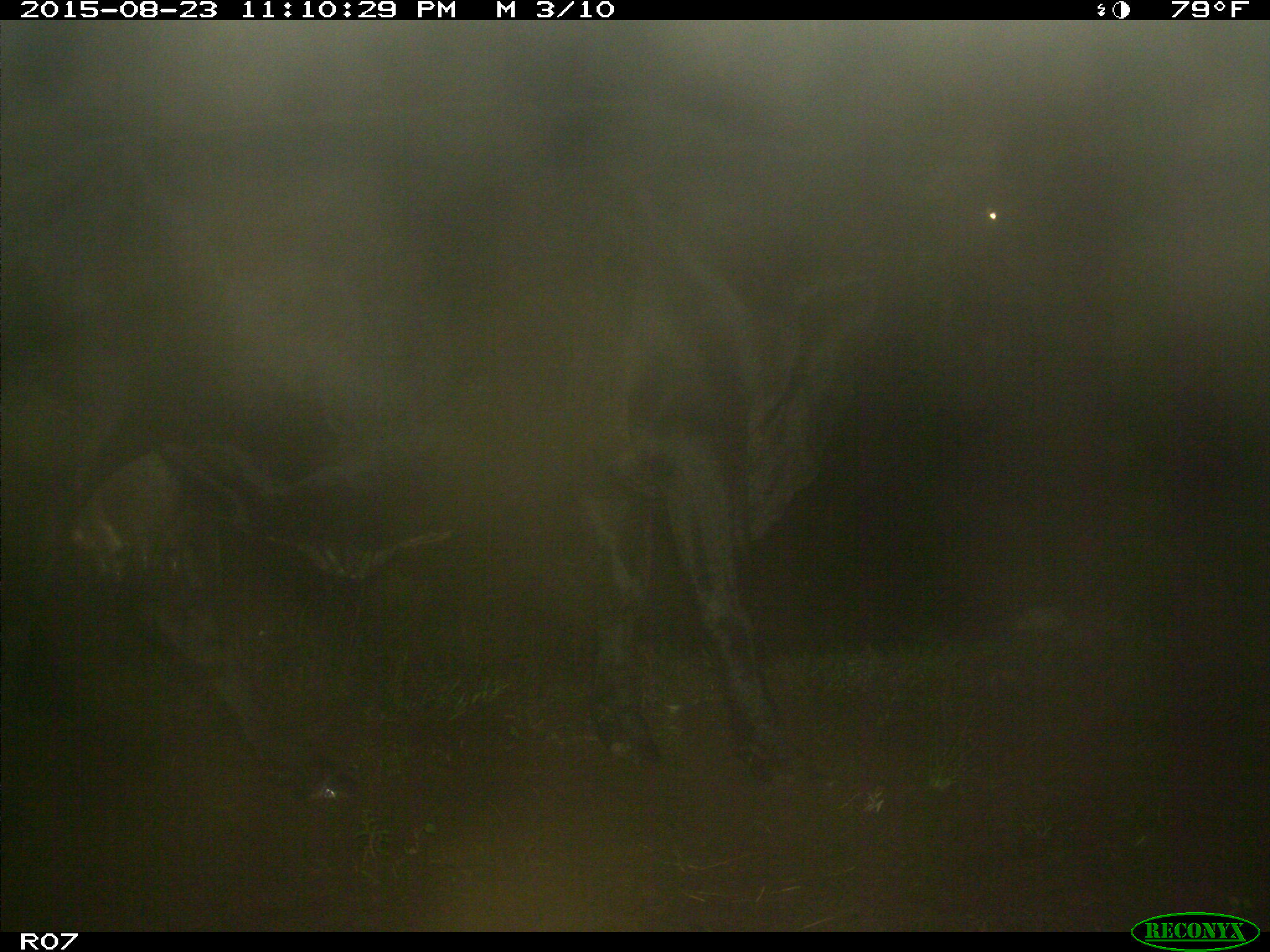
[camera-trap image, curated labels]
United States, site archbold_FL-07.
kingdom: Animalia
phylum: Chordata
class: Mammalia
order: Artiodactyla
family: Bovidae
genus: Bos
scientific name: Bos taurus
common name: domestic cow